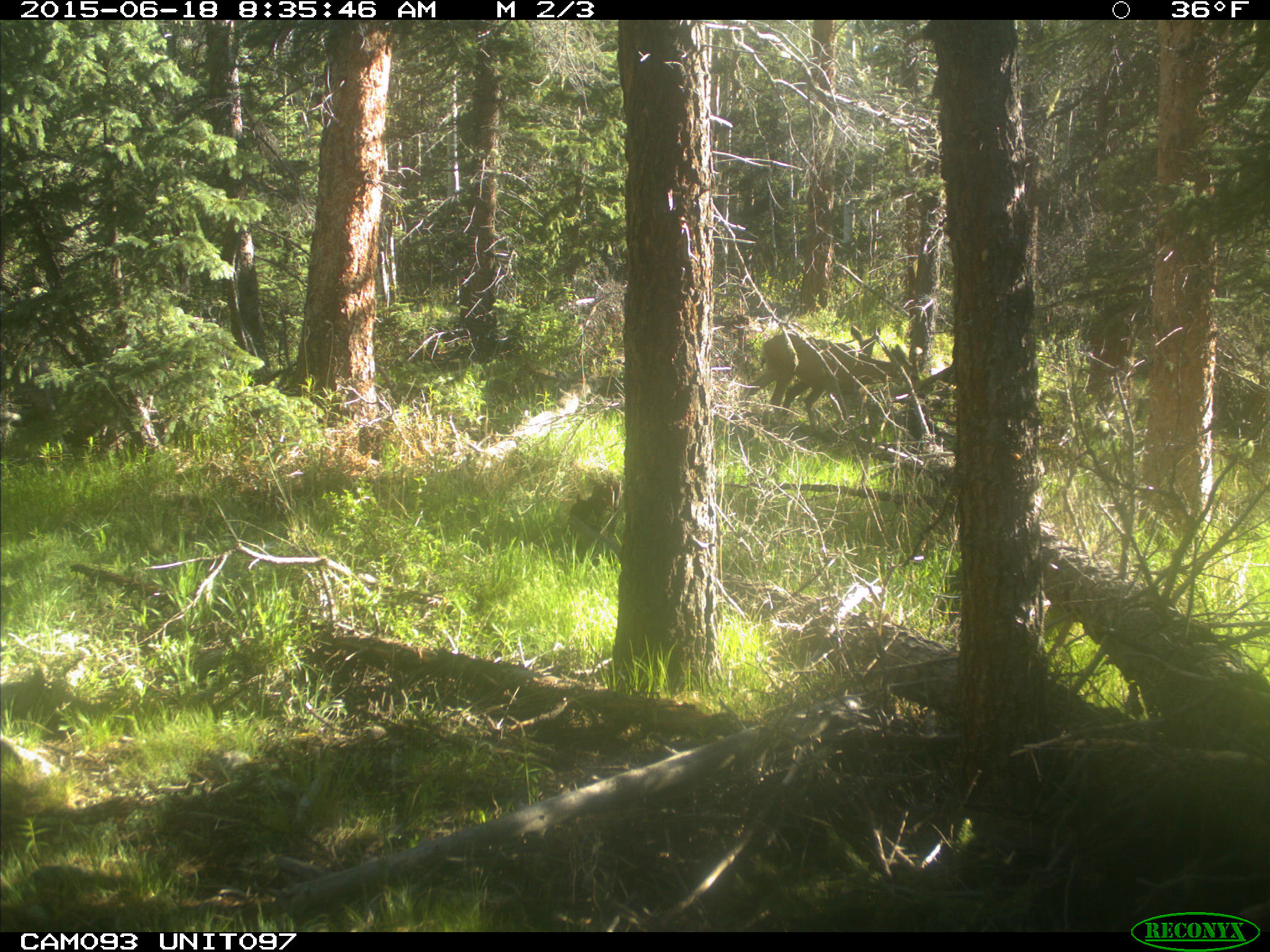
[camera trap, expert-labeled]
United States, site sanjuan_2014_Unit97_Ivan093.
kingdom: Animalia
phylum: Chordata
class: Mammalia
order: Artiodactyla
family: Cervidae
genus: Odocoileus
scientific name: Odocoileus hemionus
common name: mule deer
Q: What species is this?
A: Odocoileus hemionus (mule deer).